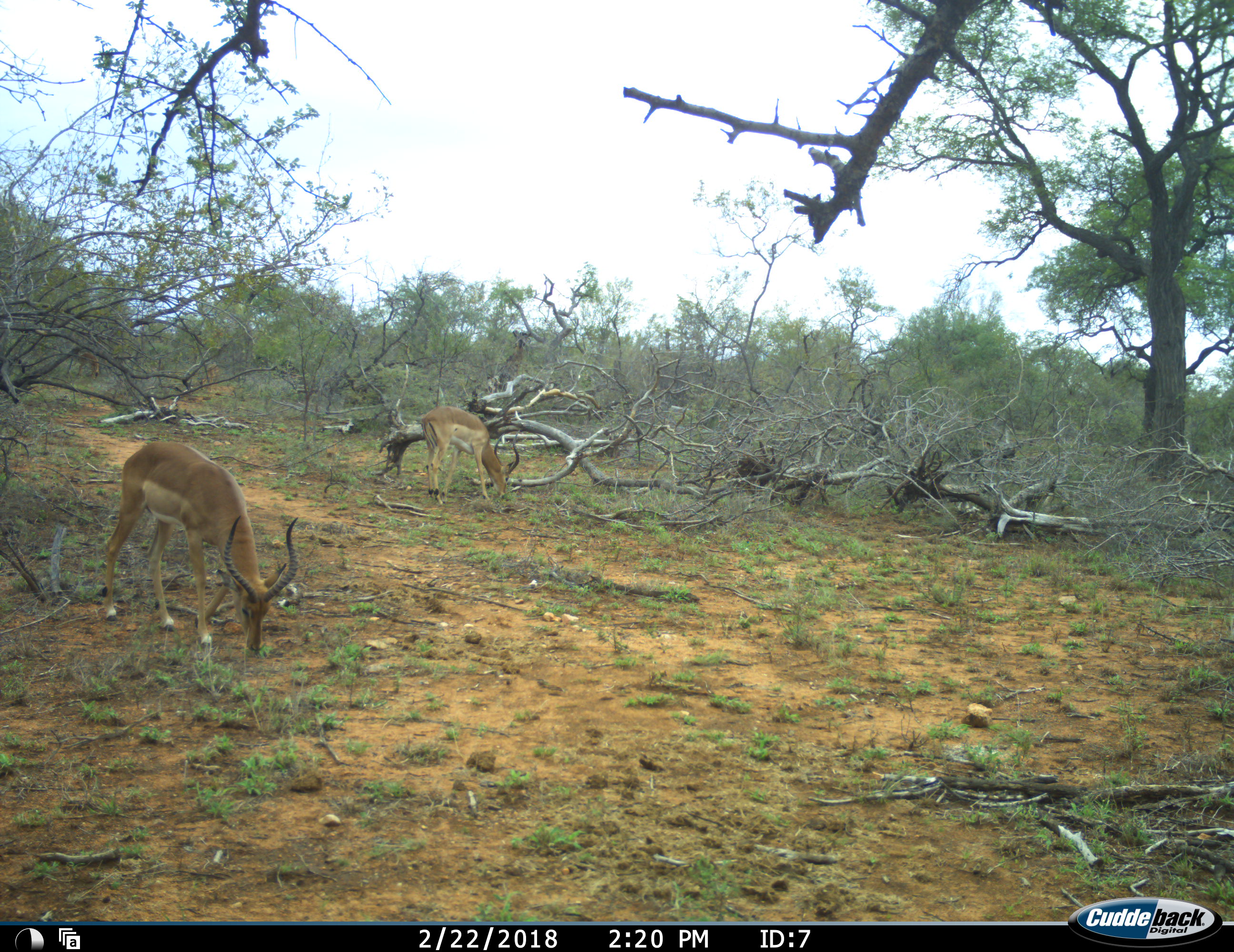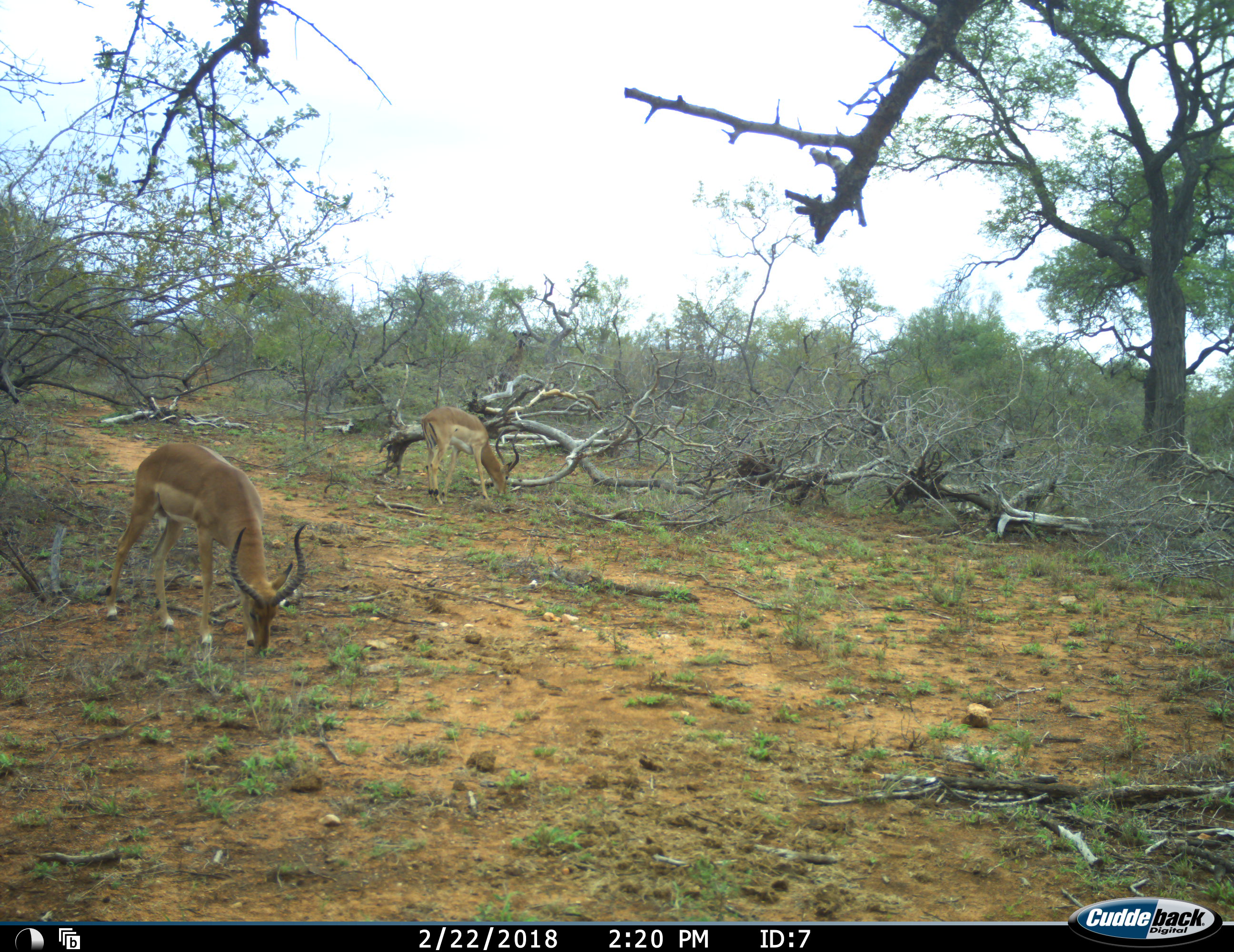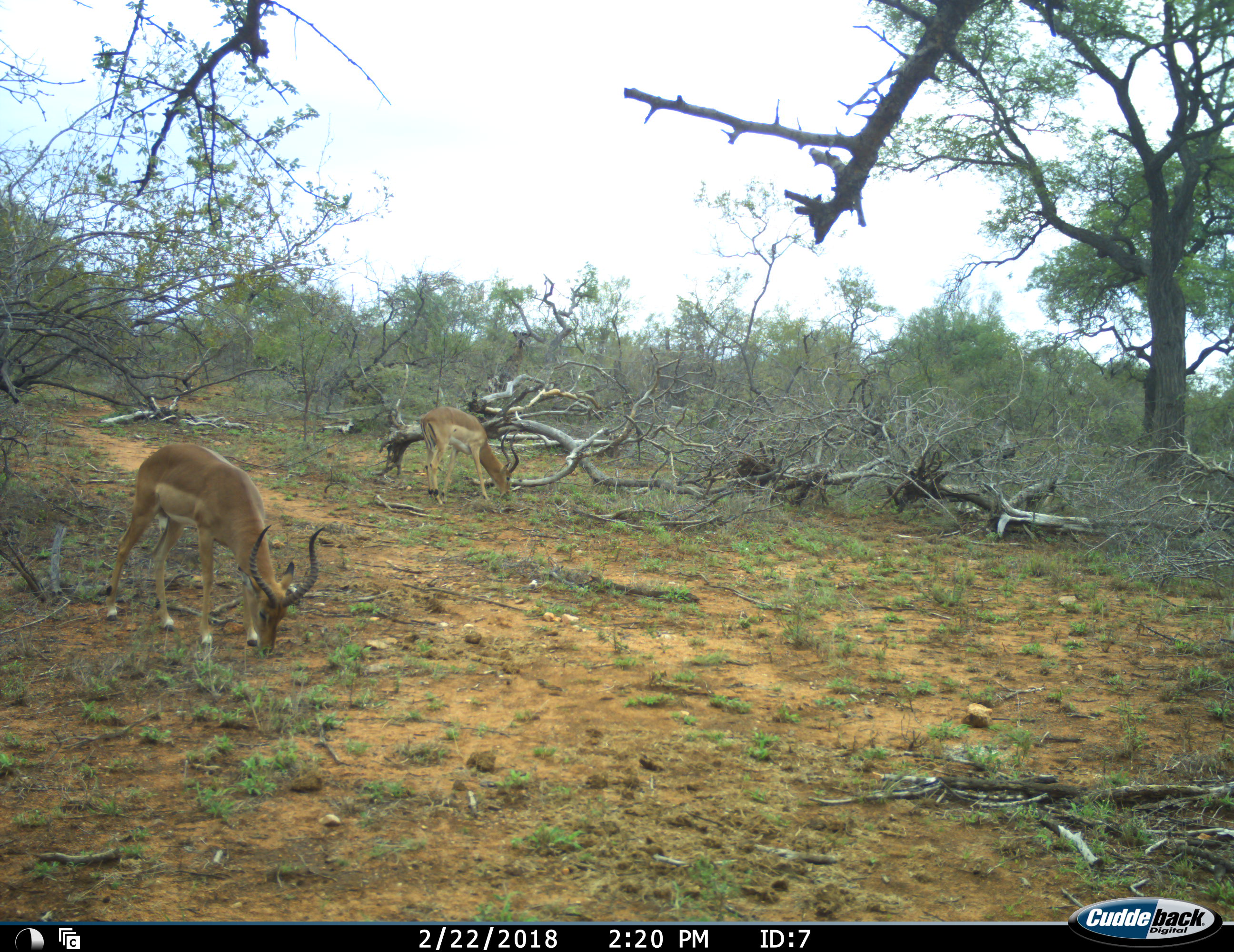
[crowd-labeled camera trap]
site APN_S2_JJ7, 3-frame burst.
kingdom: Animalia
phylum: Chordata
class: Mammalia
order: Artiodactyla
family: Bovidae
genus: Aepyceros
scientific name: Aepyceros melampus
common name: impala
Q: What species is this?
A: Impala (Aepyceros melampus).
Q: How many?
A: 2.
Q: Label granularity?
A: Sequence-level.